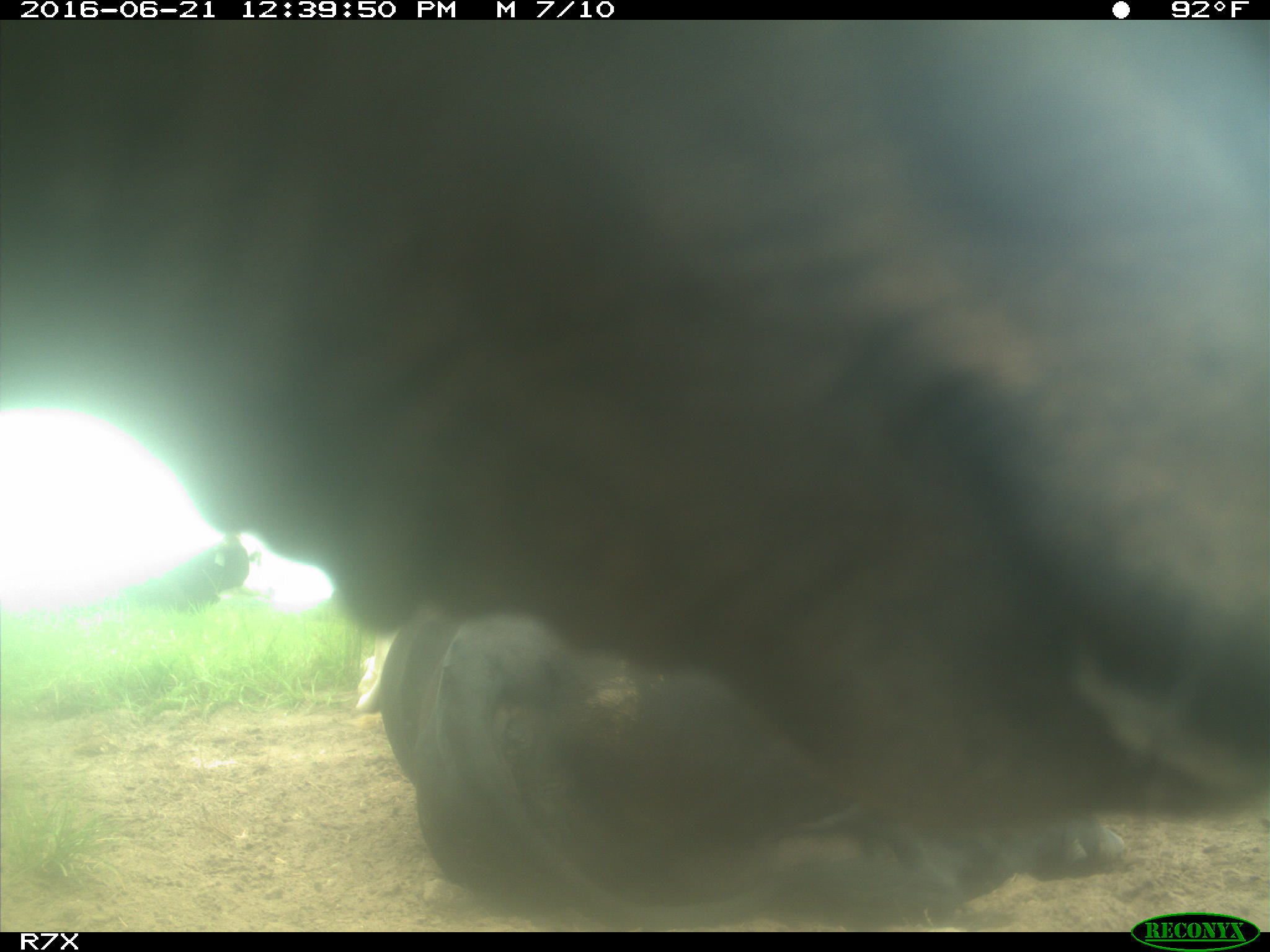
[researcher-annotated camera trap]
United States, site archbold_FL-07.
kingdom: Animalia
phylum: Chordata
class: Mammalia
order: Artiodactyla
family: Bovidae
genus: Bos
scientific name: Bos taurus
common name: domestic cow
Bos taurus (domestic cow).